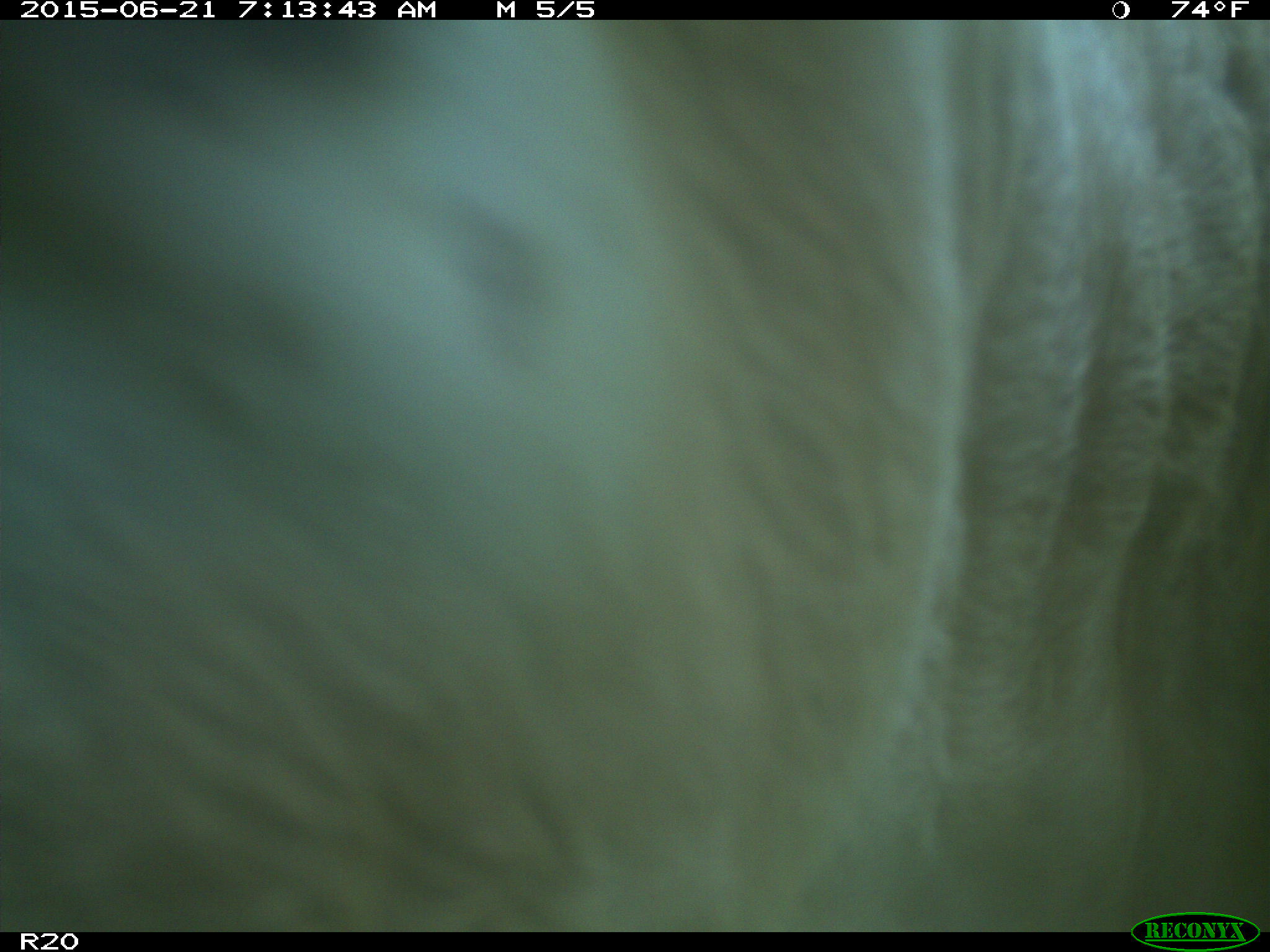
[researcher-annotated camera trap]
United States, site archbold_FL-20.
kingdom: Animalia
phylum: Chordata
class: Mammalia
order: Artiodactyla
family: Bovidae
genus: Bos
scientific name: Bos taurus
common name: domestic cow